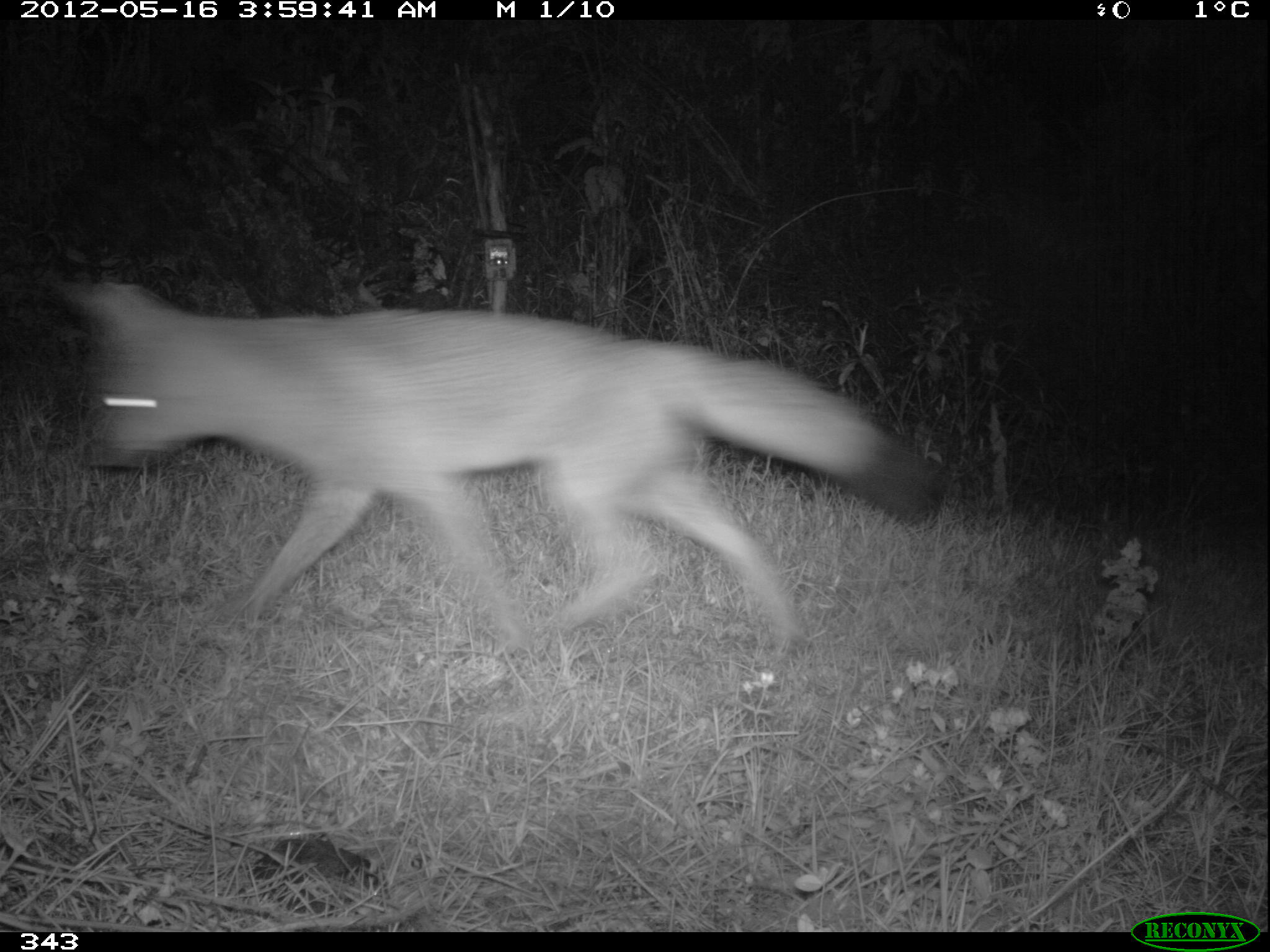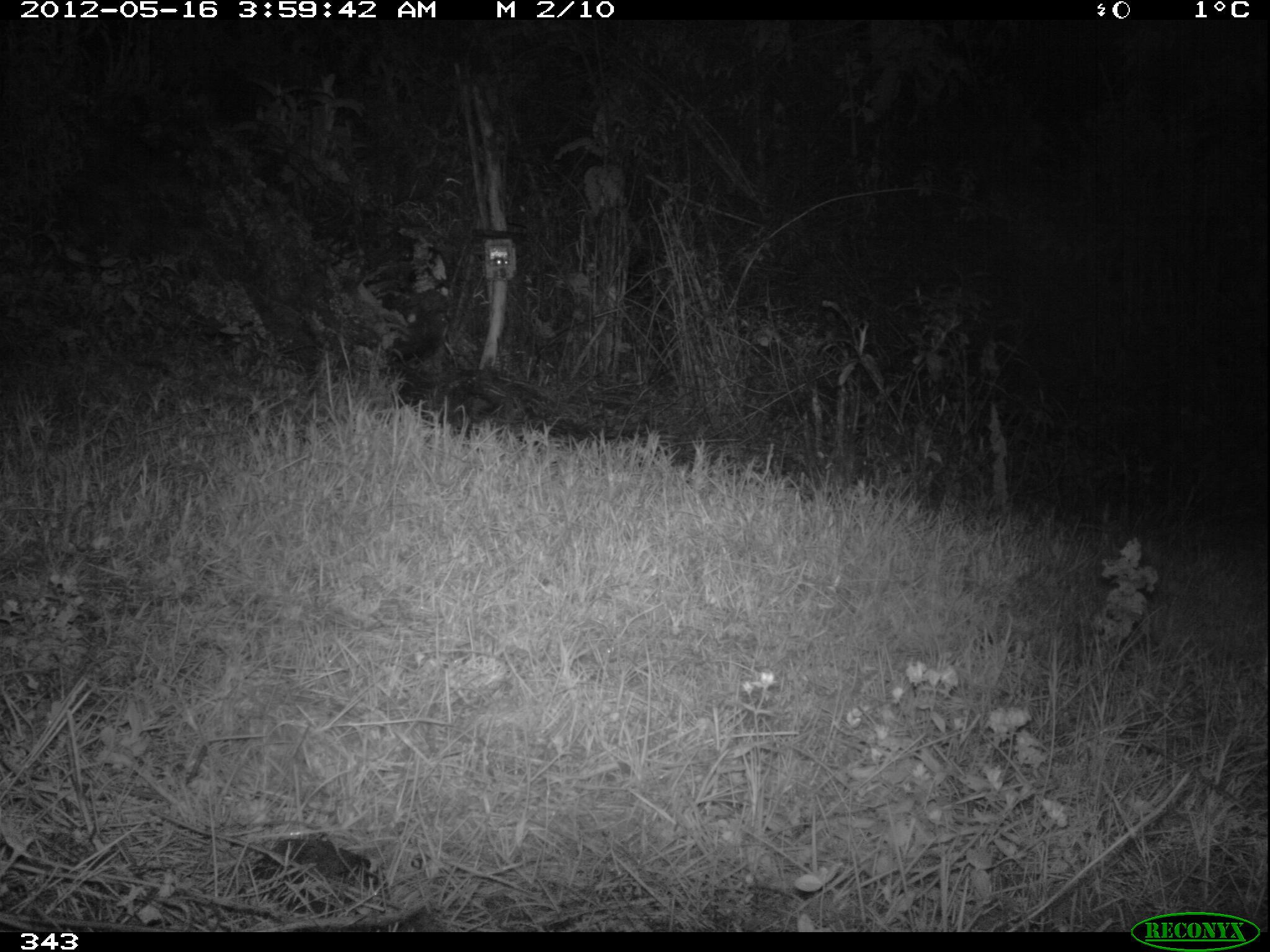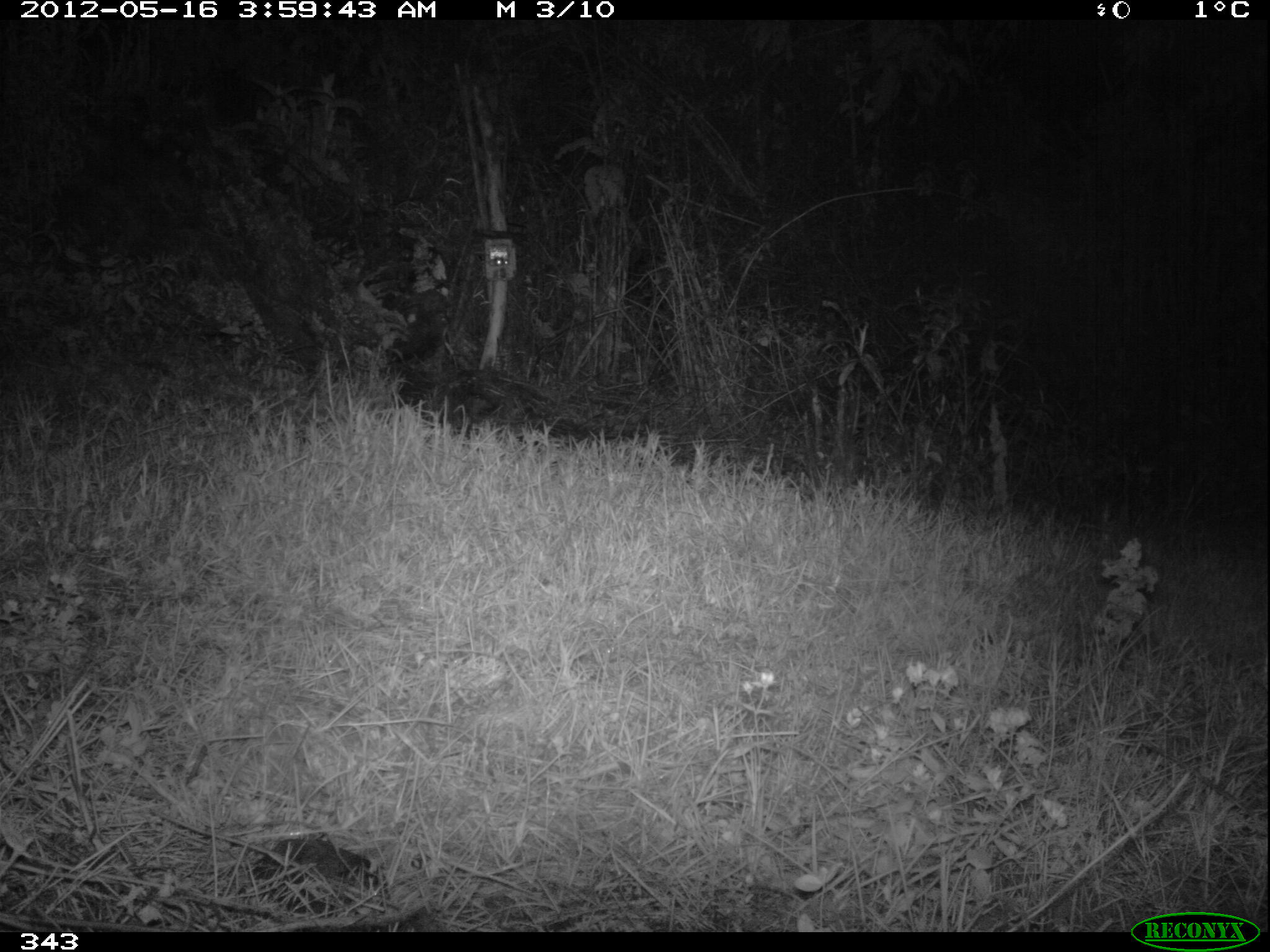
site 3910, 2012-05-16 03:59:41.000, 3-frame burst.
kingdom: Animalia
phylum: Chordata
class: Mammalia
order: Carnivora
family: Canidae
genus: Lycalopex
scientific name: Lycalopex culpaeus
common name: culpeo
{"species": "Lycalopex culpaeus (culpeo)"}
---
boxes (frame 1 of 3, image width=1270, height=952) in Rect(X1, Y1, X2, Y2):
lycalopex culpaeus: Rect(54, 276, 948, 655)